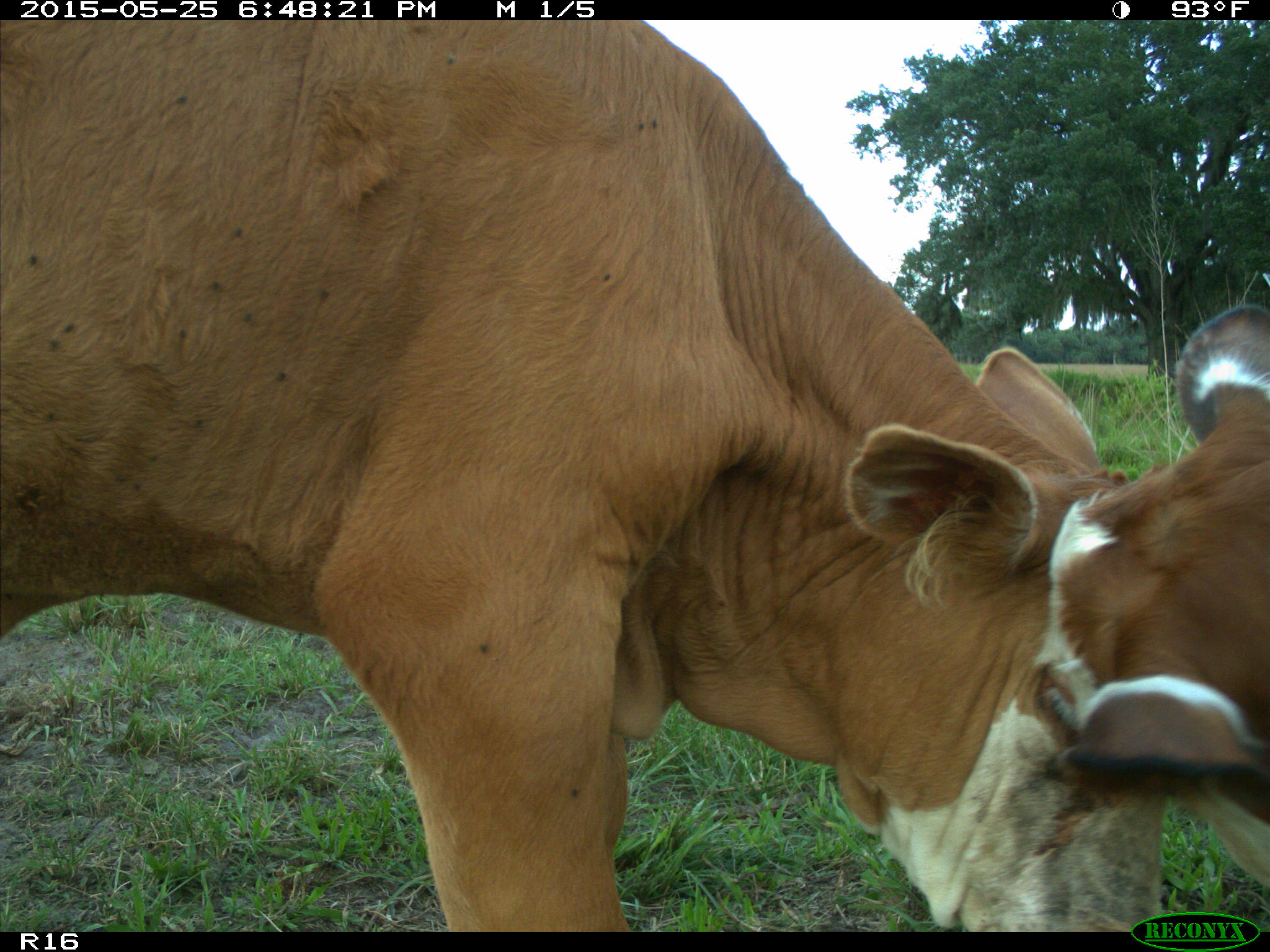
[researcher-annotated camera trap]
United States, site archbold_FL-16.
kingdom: Animalia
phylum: Chordata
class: Mammalia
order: Artiodactyla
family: Bovidae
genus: Bos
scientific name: Bos taurus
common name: domestic cow